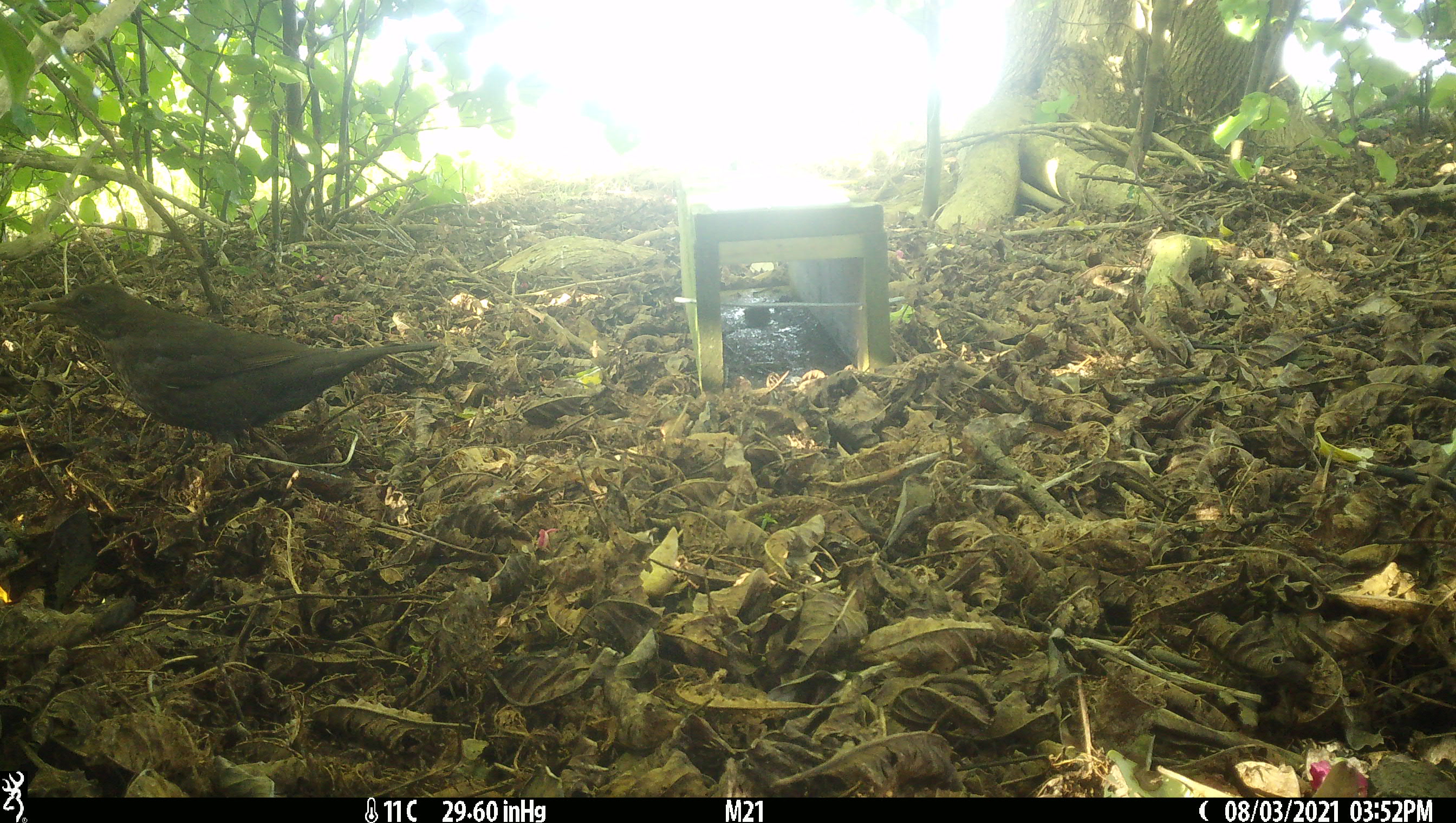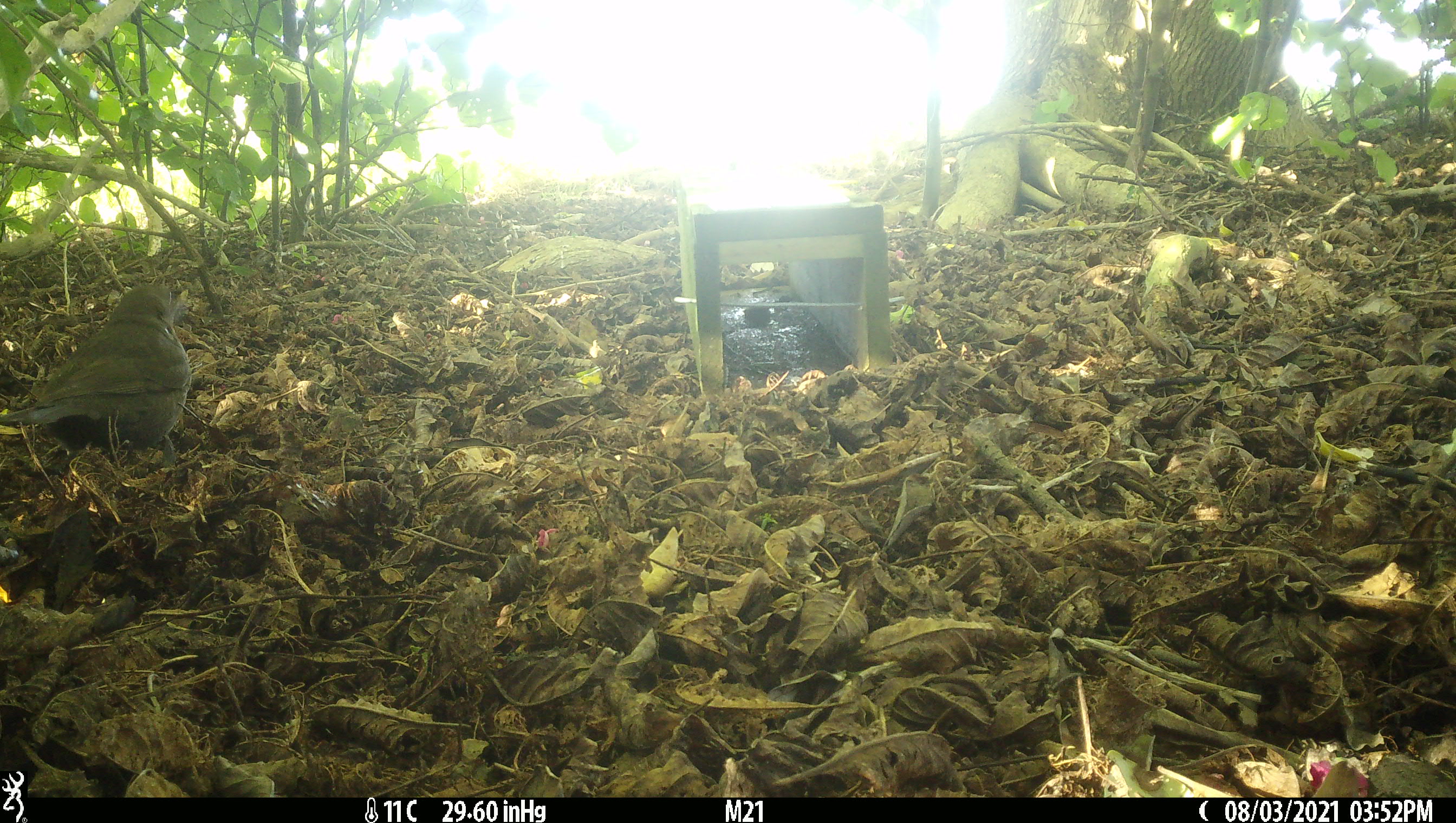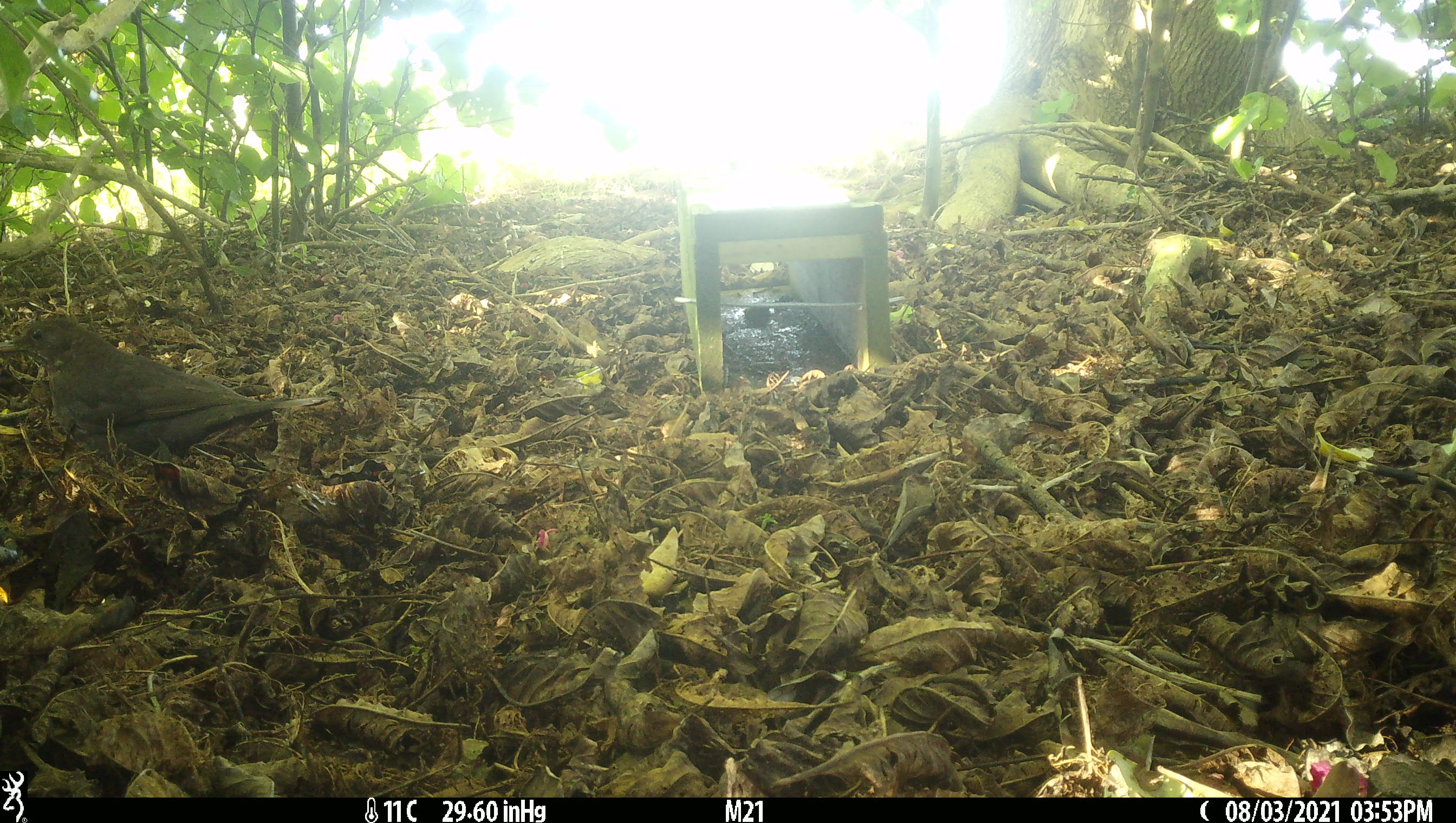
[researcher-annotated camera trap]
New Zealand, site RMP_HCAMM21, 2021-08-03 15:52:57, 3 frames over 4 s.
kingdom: Animalia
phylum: Chordata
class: Aves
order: Passeriformes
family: Turdidae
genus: Turdus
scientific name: Turdus merula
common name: eurasian blackbird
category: blackbird